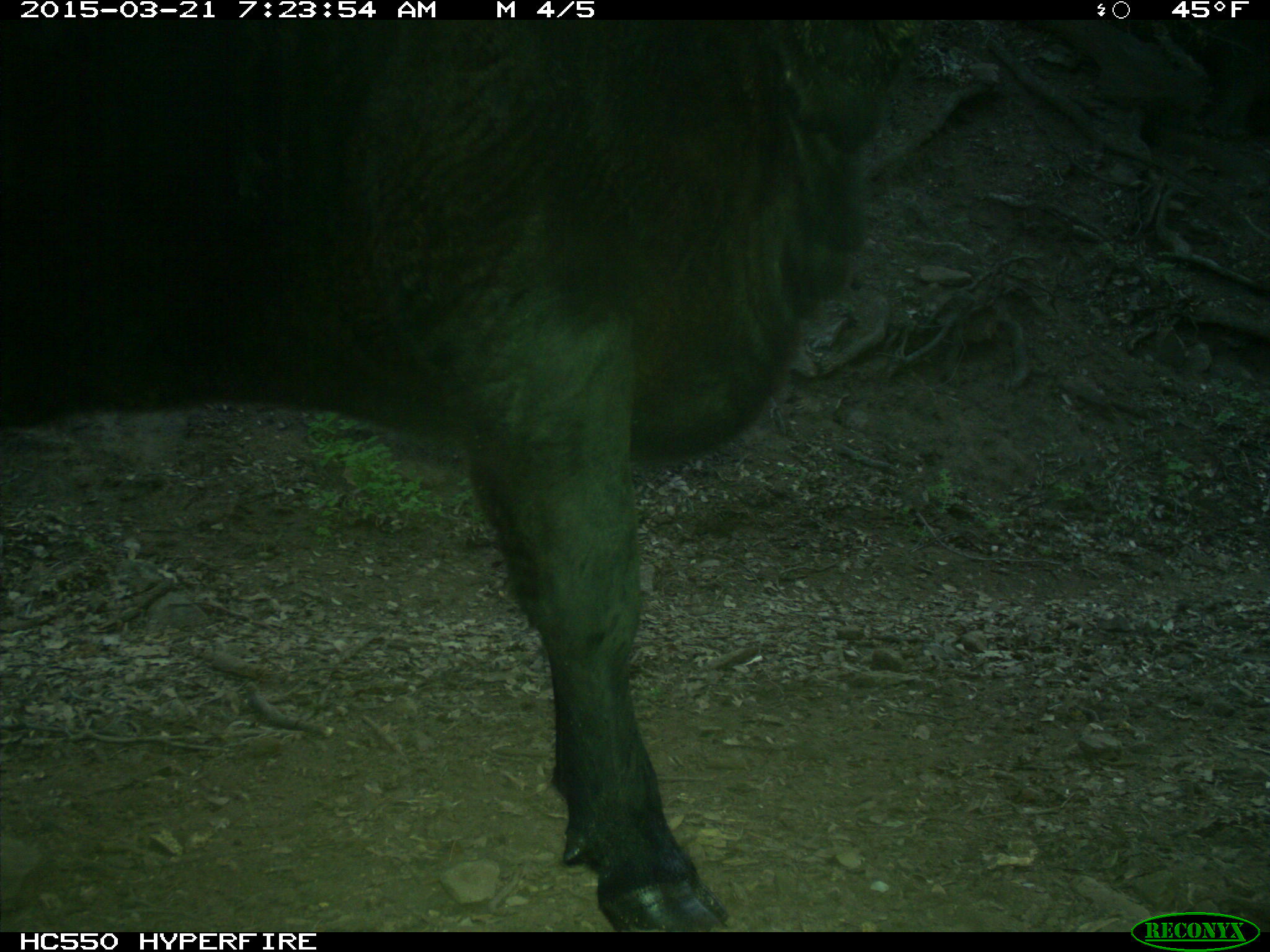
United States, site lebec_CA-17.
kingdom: Animalia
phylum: Chordata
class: Mammalia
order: Artiodactyla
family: Bovidae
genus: Bos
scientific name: Bos taurus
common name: domestic cow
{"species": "Bos taurus (domestic cow)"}